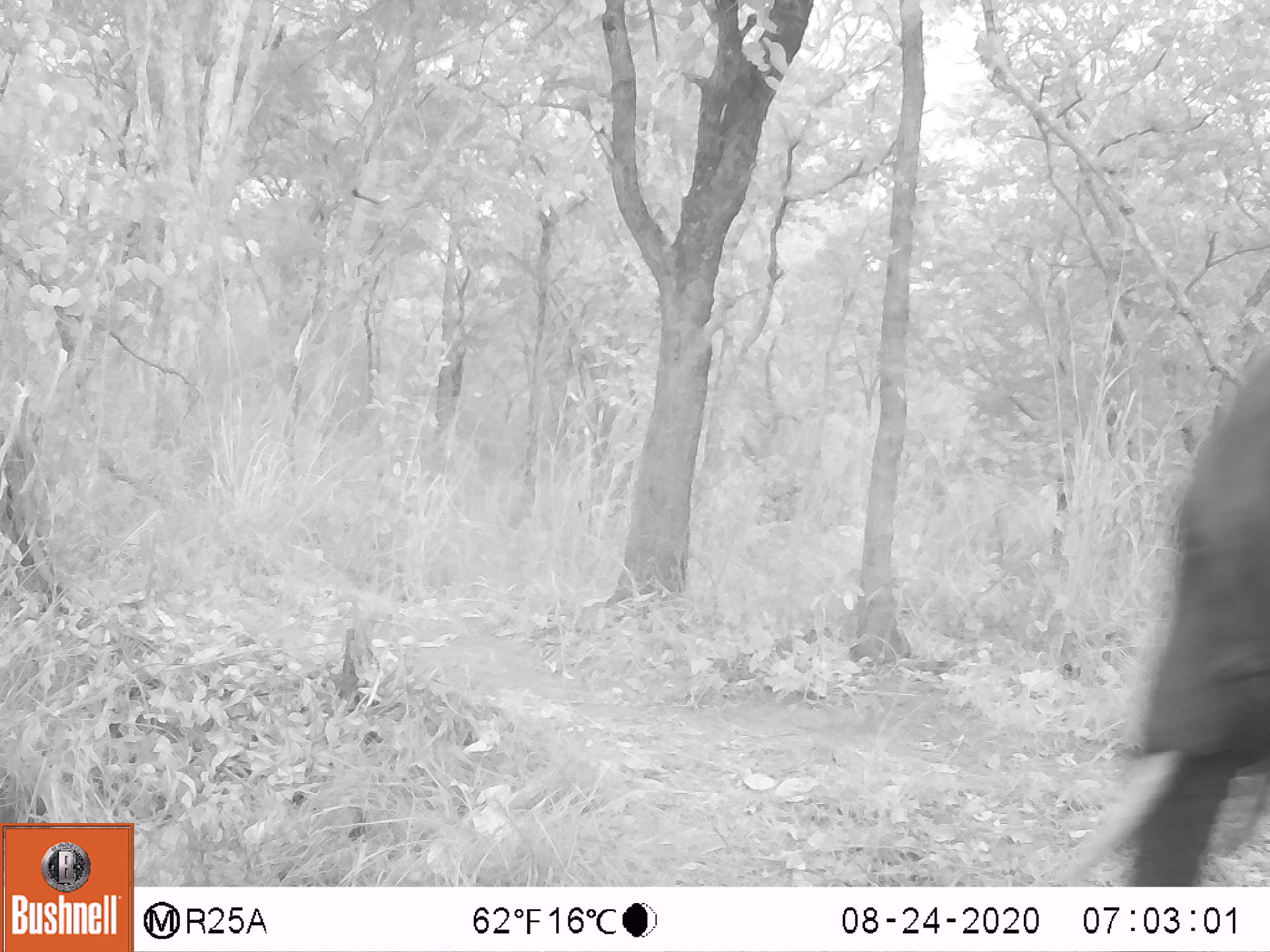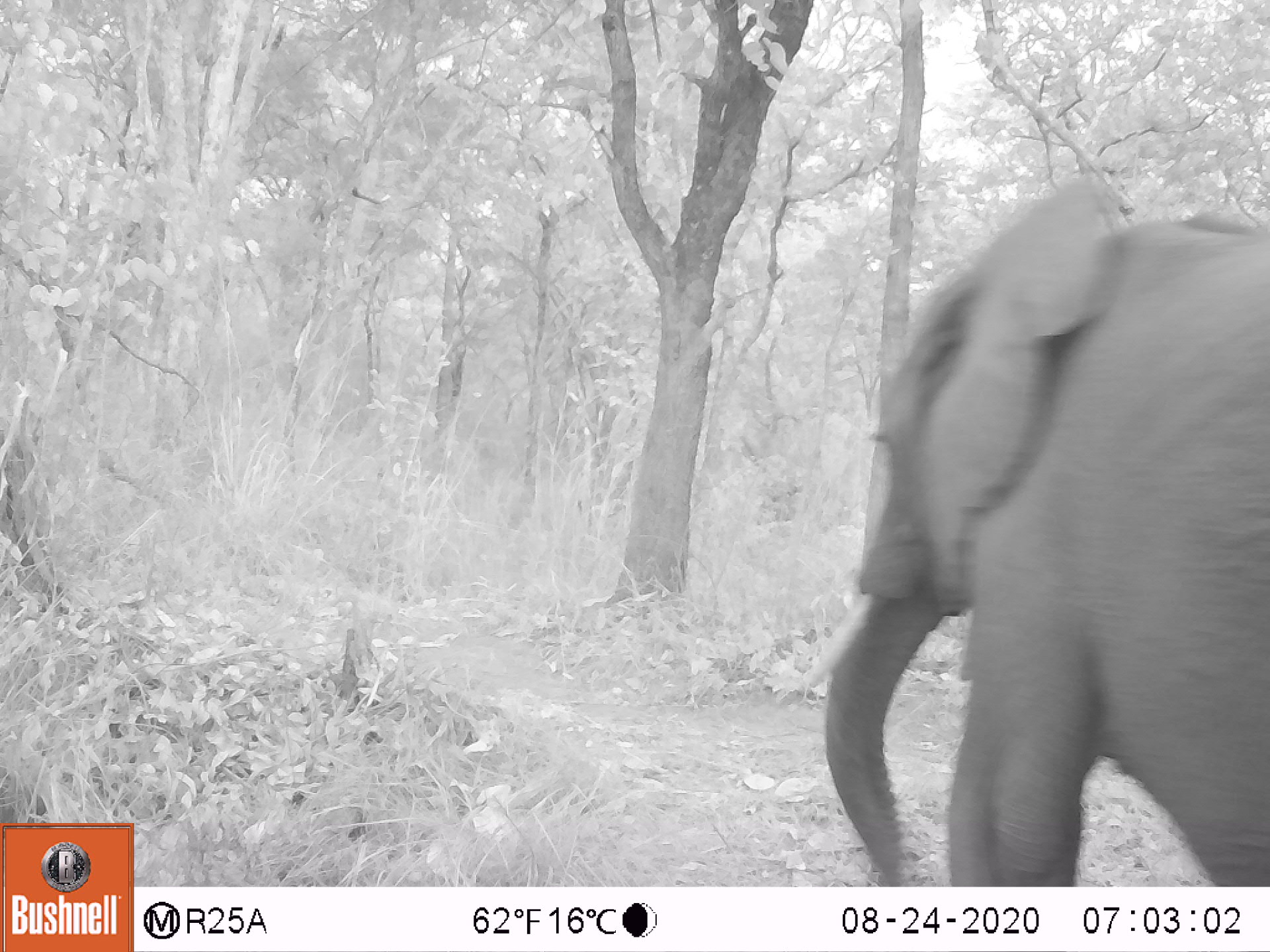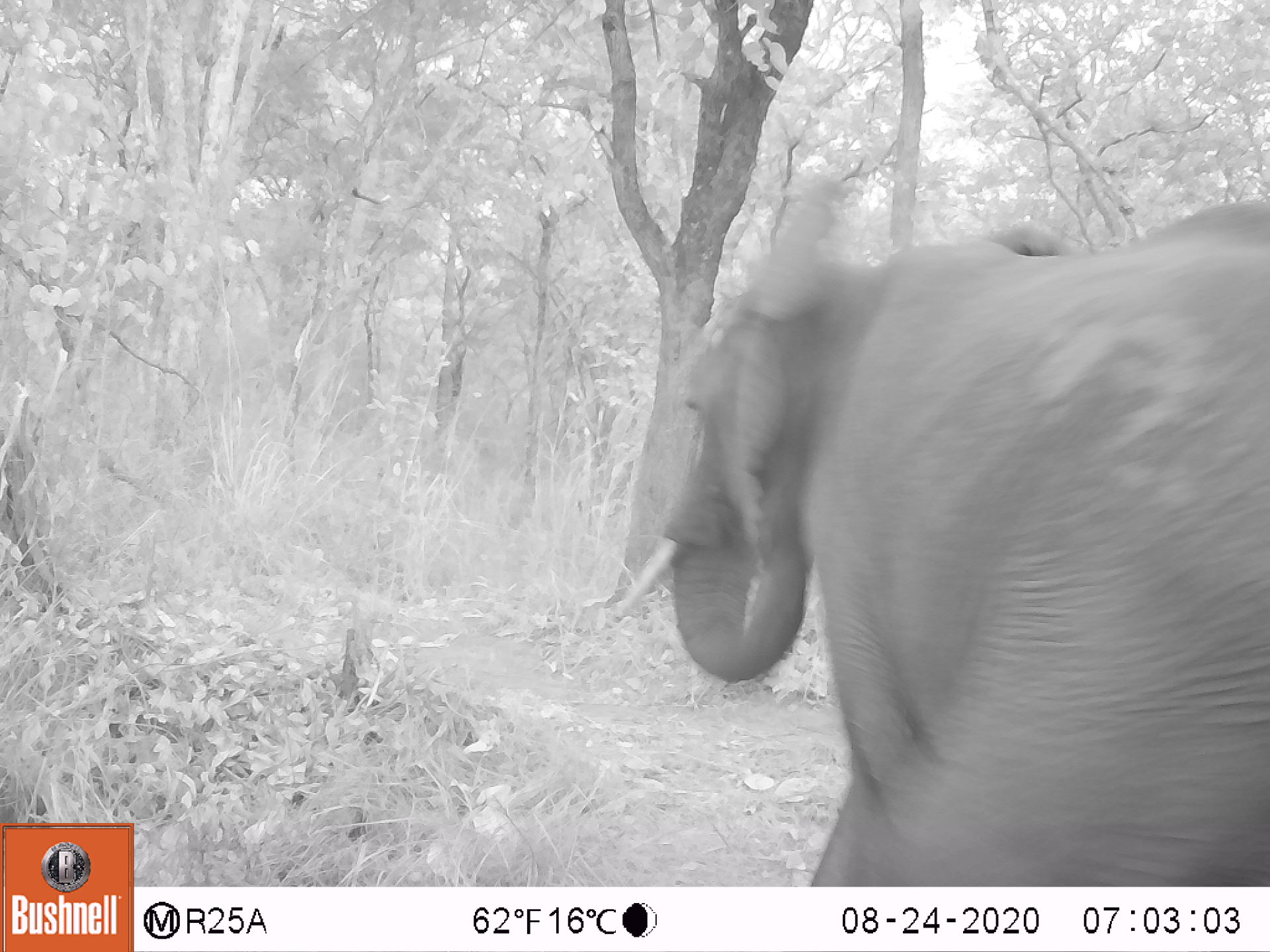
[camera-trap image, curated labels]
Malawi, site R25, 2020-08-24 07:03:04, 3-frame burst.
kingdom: Animalia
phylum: Chordata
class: Mammalia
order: Proboscidea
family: Elephantidae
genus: Loxodonta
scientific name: Loxodonta africana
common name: african savanna elephant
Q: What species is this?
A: African savanna elephant (Loxodonta africana).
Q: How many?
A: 1.